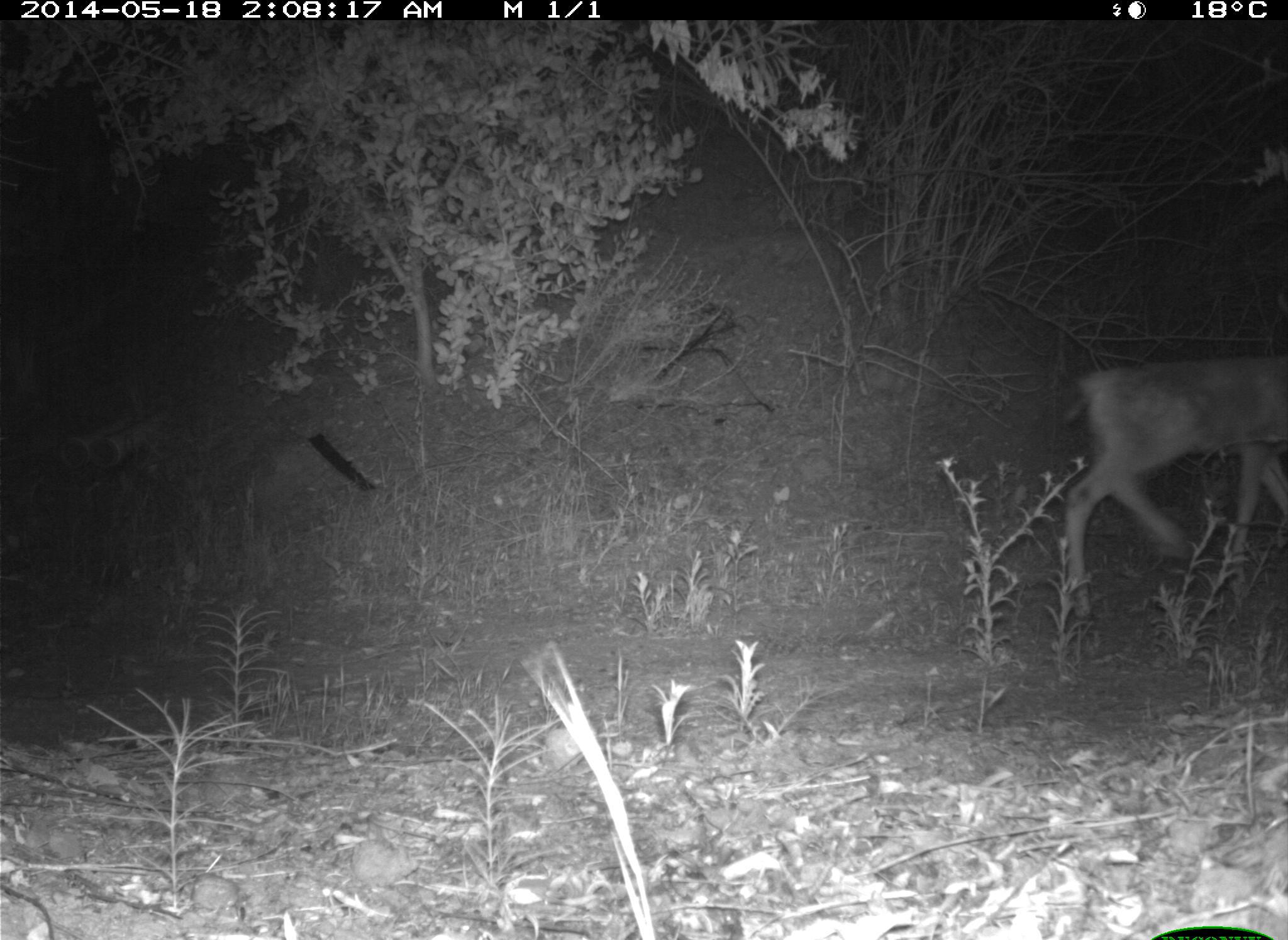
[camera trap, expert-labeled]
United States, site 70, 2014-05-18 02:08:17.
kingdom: Animalia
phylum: Chordata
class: Mammalia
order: Artiodactyla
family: Cervidae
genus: Odocoileus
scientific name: Odocoileus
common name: deer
Deer (Odocoileus).